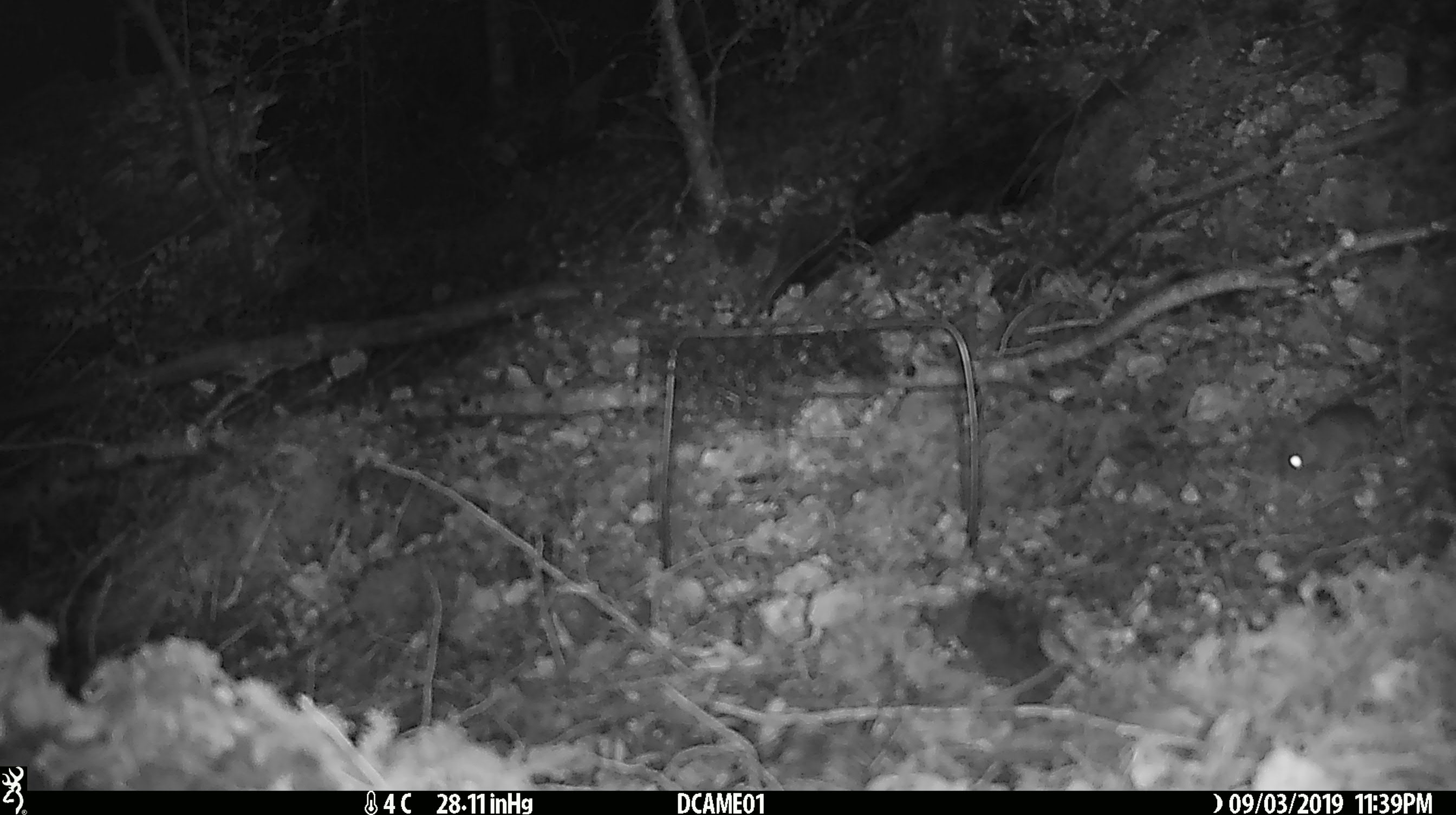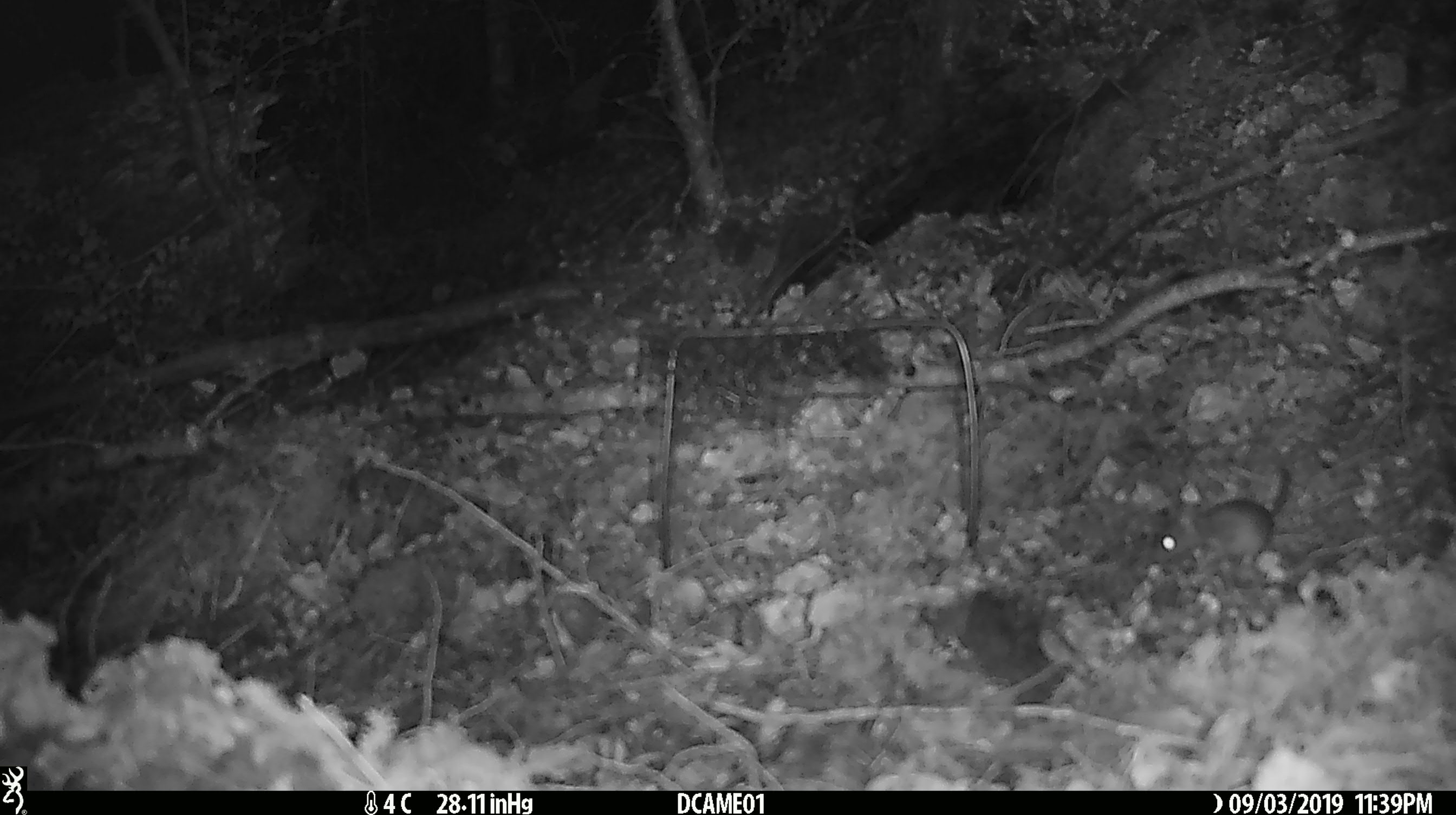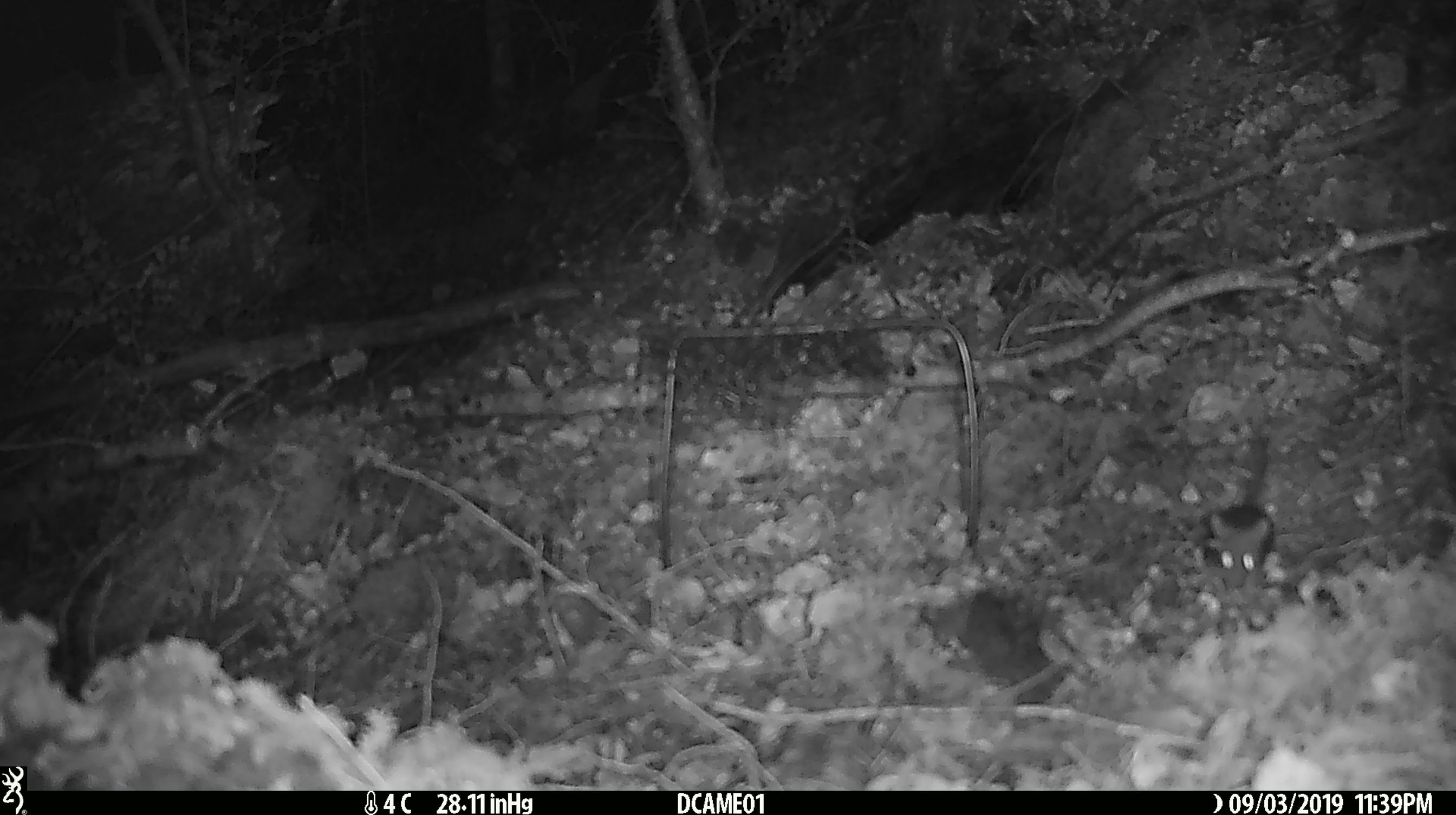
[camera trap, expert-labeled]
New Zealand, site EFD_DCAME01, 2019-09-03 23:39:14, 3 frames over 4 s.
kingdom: Animalia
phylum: Chordata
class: Mammalia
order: Rodentia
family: Muridae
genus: Mus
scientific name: Mus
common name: mouse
Mouse (Mus).